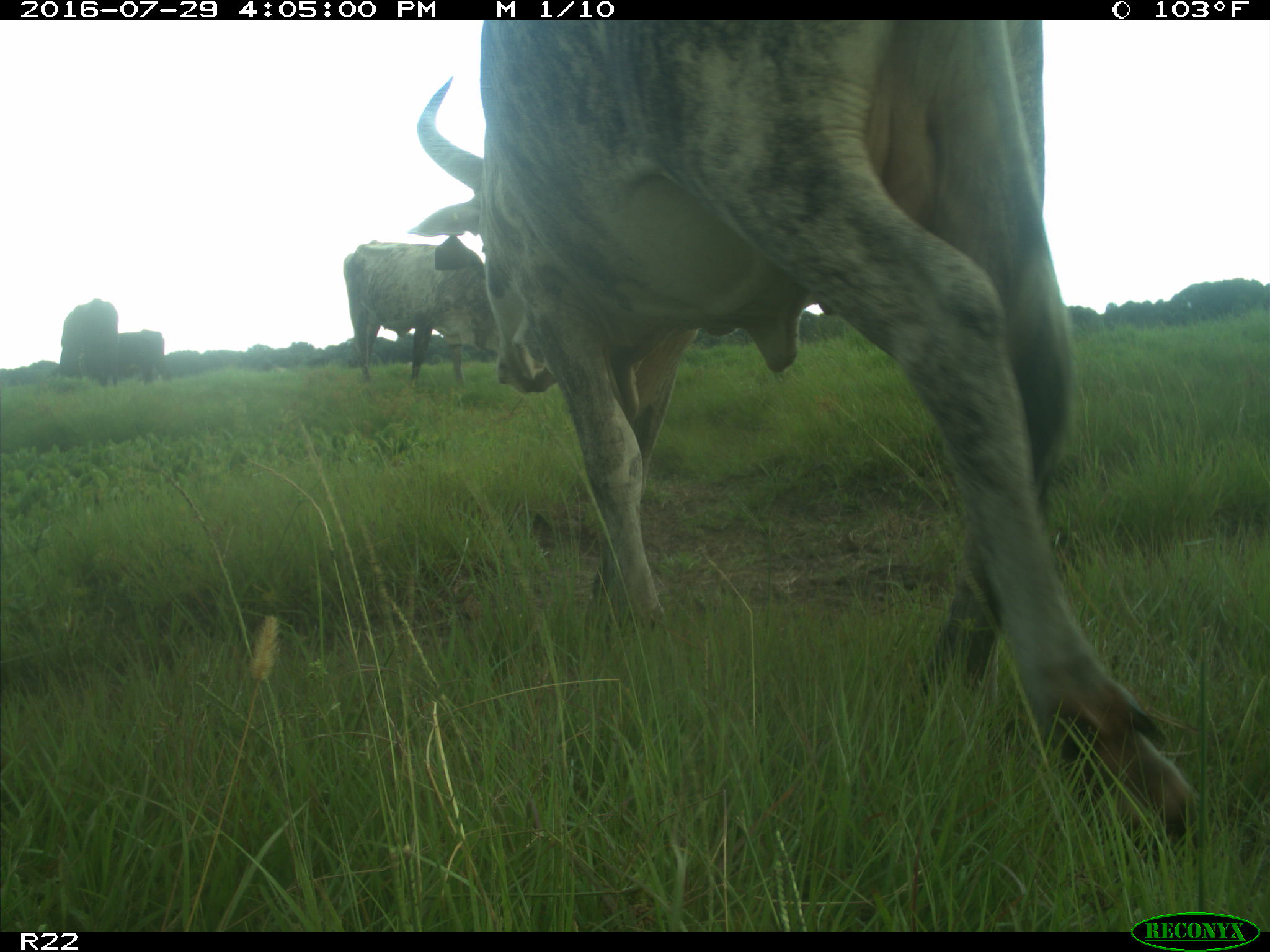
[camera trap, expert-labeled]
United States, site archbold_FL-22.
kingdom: Animalia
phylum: Chordata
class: Mammalia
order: Artiodactyla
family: Bovidae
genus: Bos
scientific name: Bos taurus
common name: domestic cow